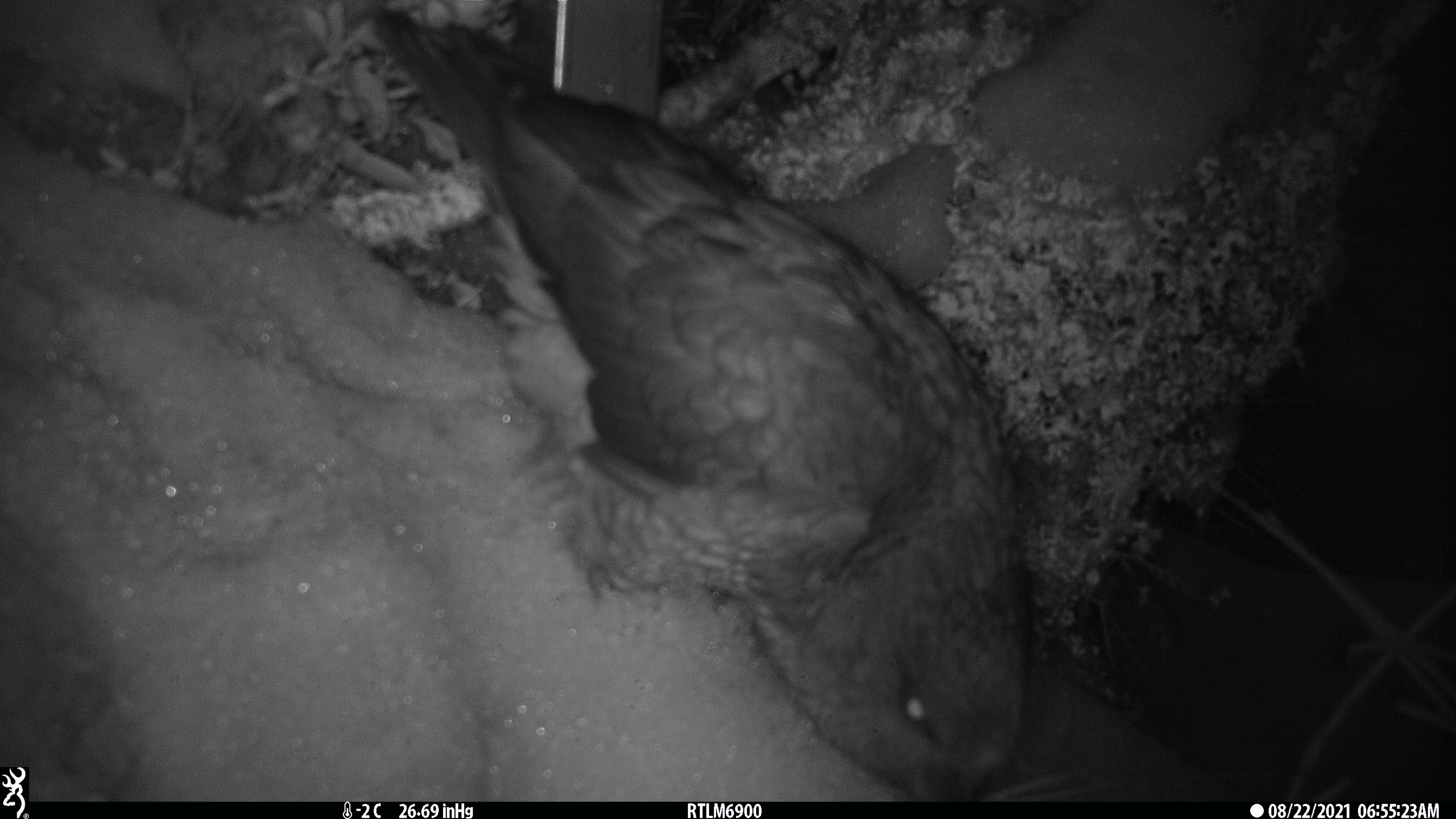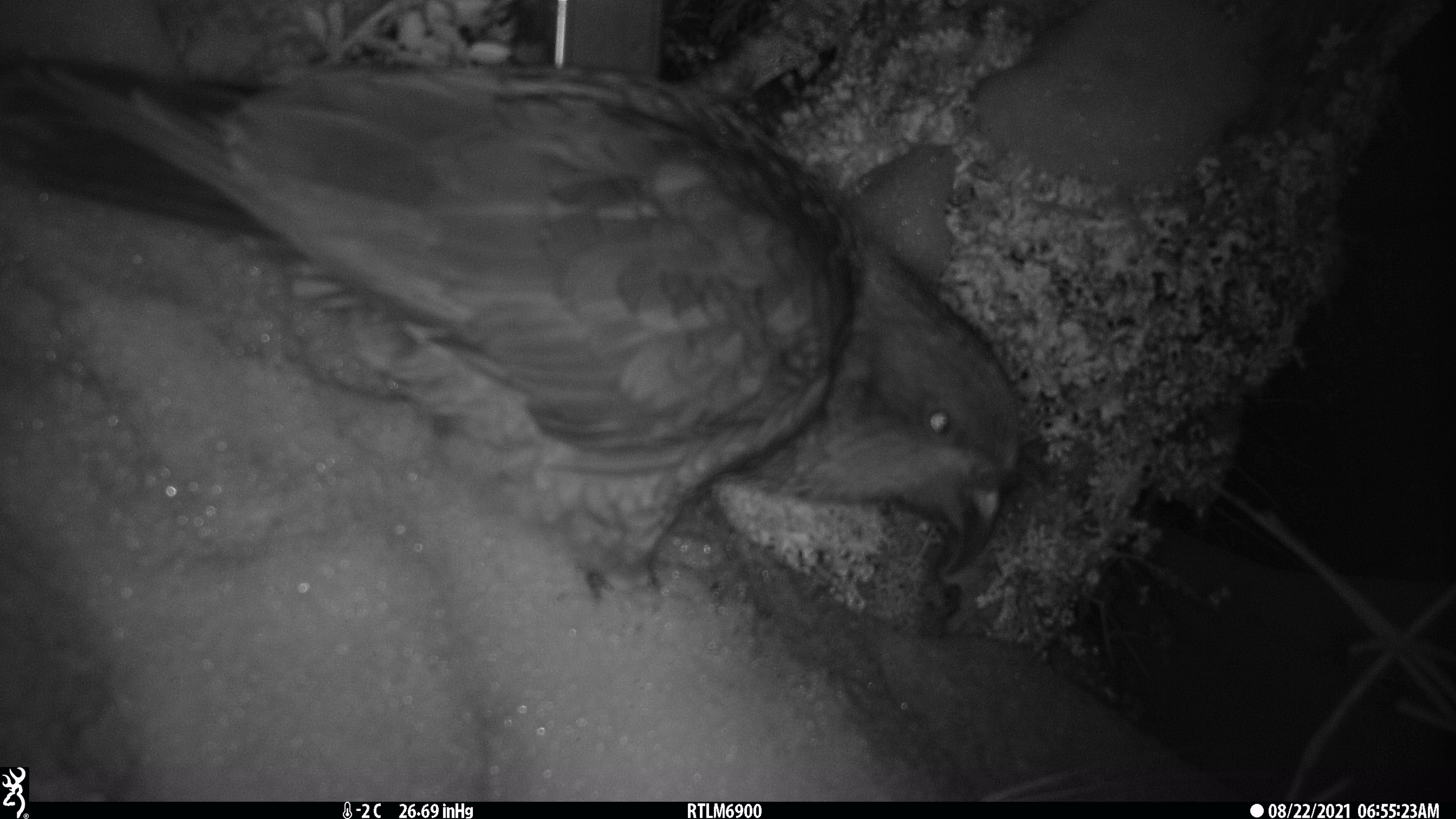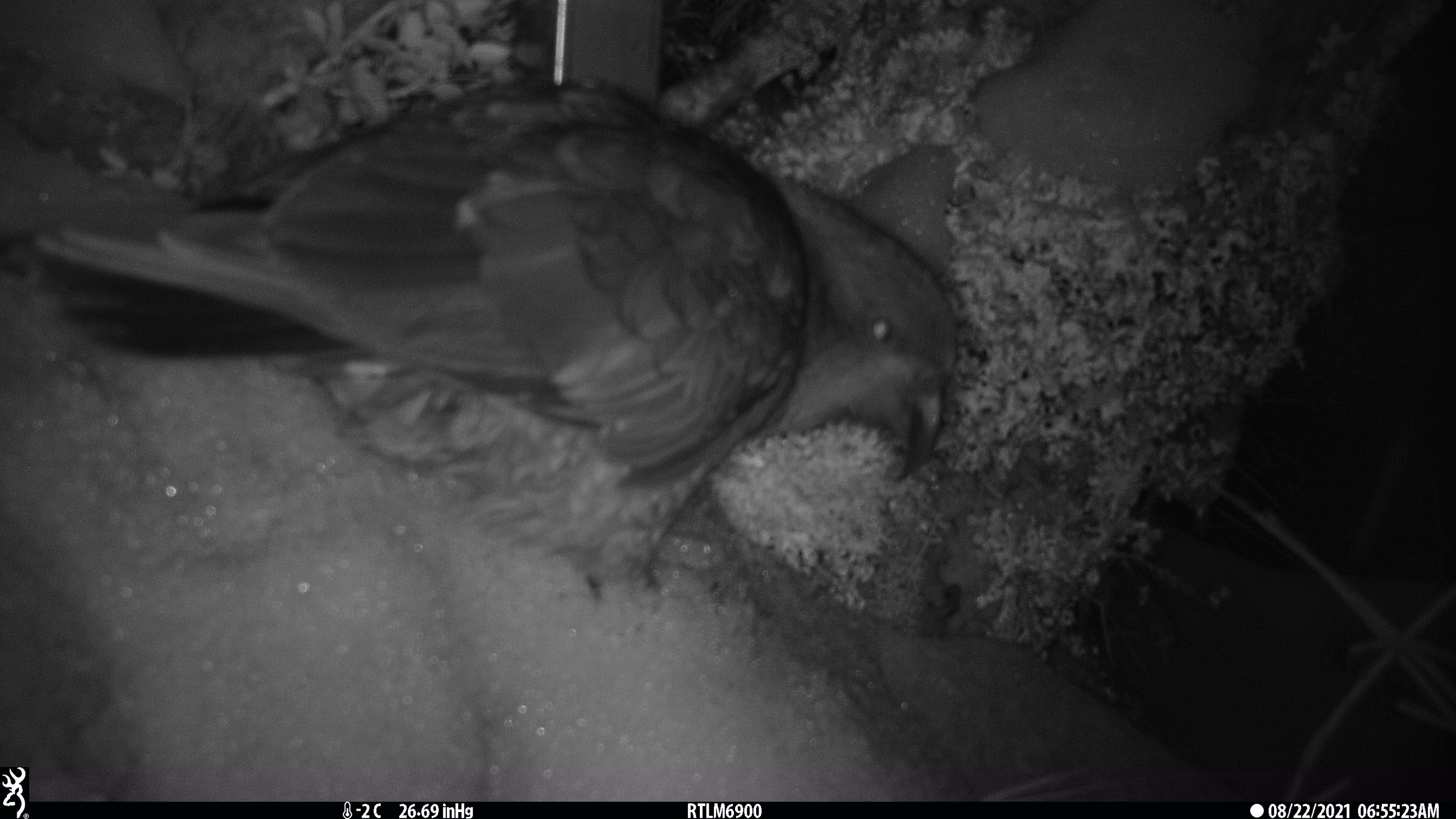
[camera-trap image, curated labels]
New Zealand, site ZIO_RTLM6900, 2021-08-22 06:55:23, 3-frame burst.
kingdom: Animalia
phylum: Chordata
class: Aves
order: Psittaciformes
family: Strigopidae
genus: Nestor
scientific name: Nestor notabilis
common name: kea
Kea (Nestor notabilis).